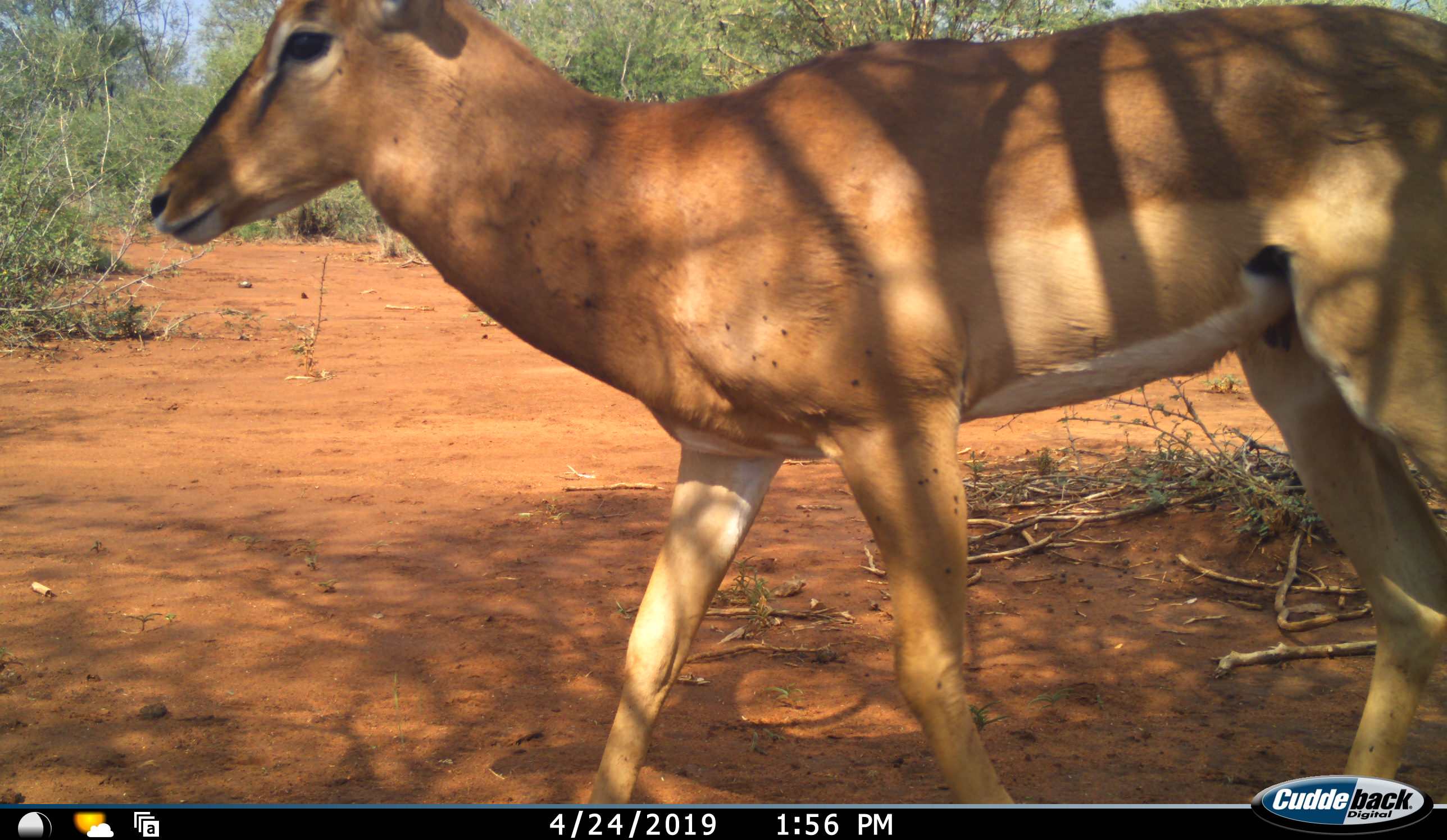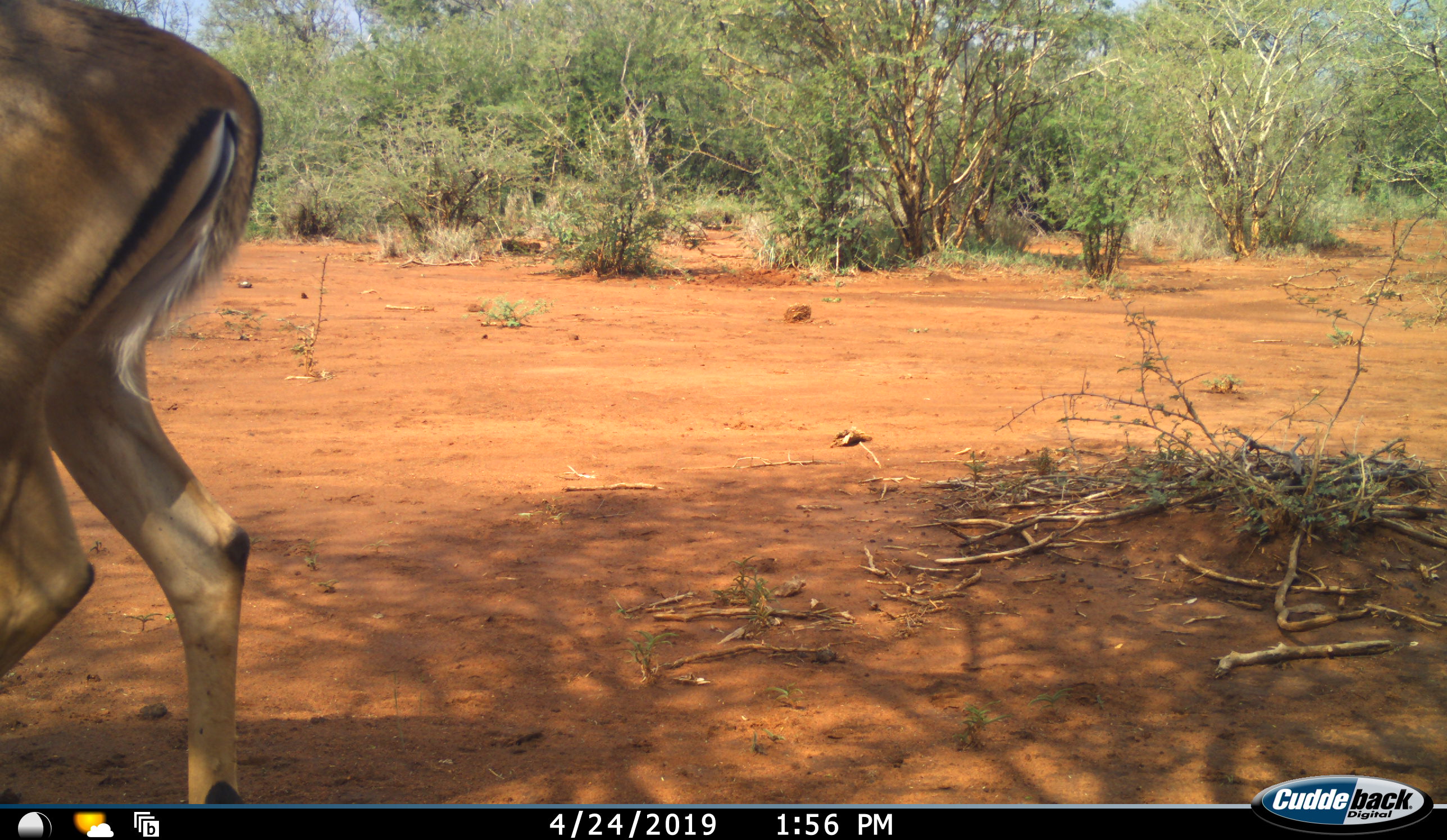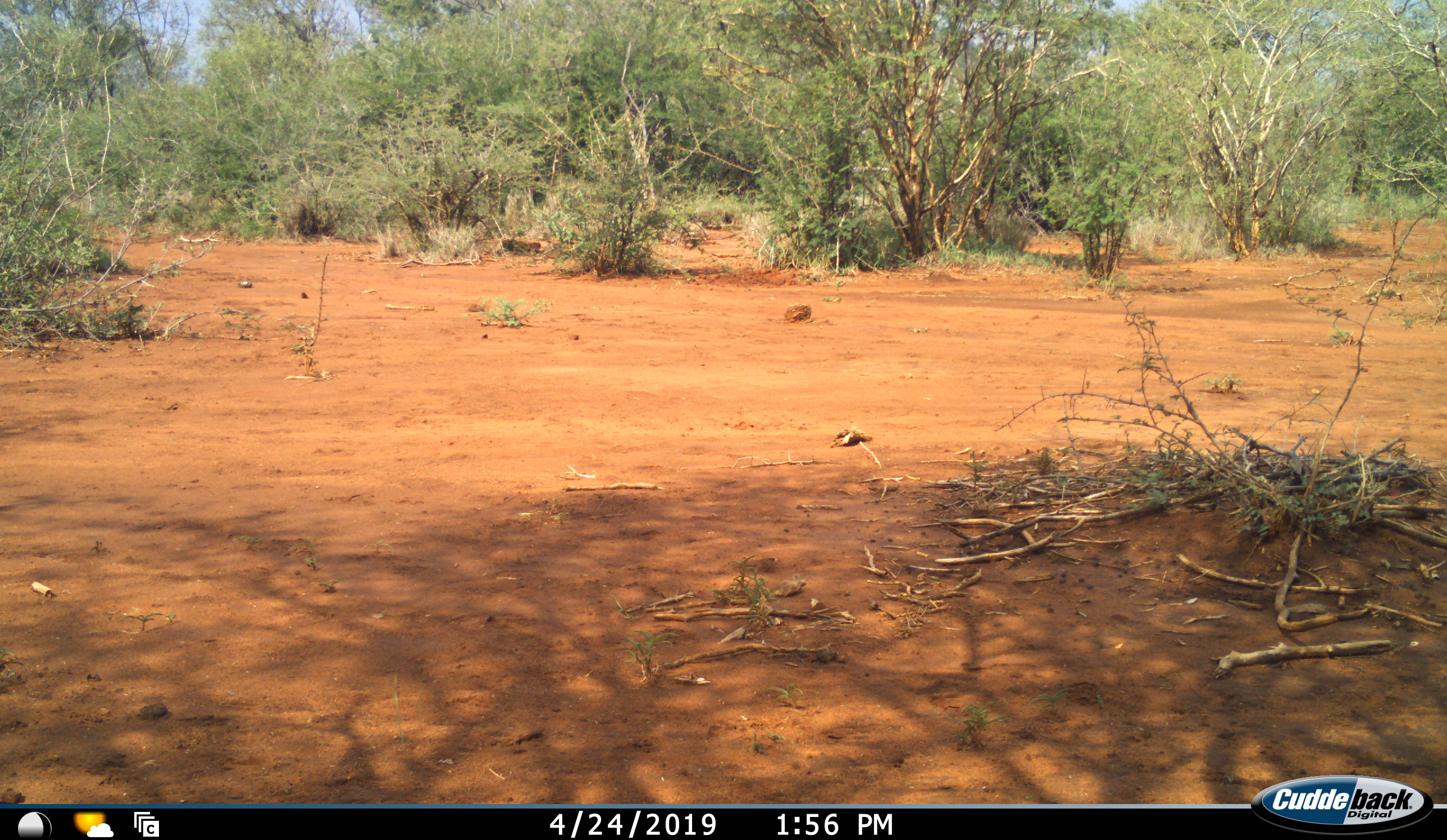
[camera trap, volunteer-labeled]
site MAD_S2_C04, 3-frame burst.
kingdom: Animalia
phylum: Chordata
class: Mammalia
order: Artiodactyla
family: Bovidae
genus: Aepyceros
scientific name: Aepyceros melampus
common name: impala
Impala (Aepyceros melampus), count 1. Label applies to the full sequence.